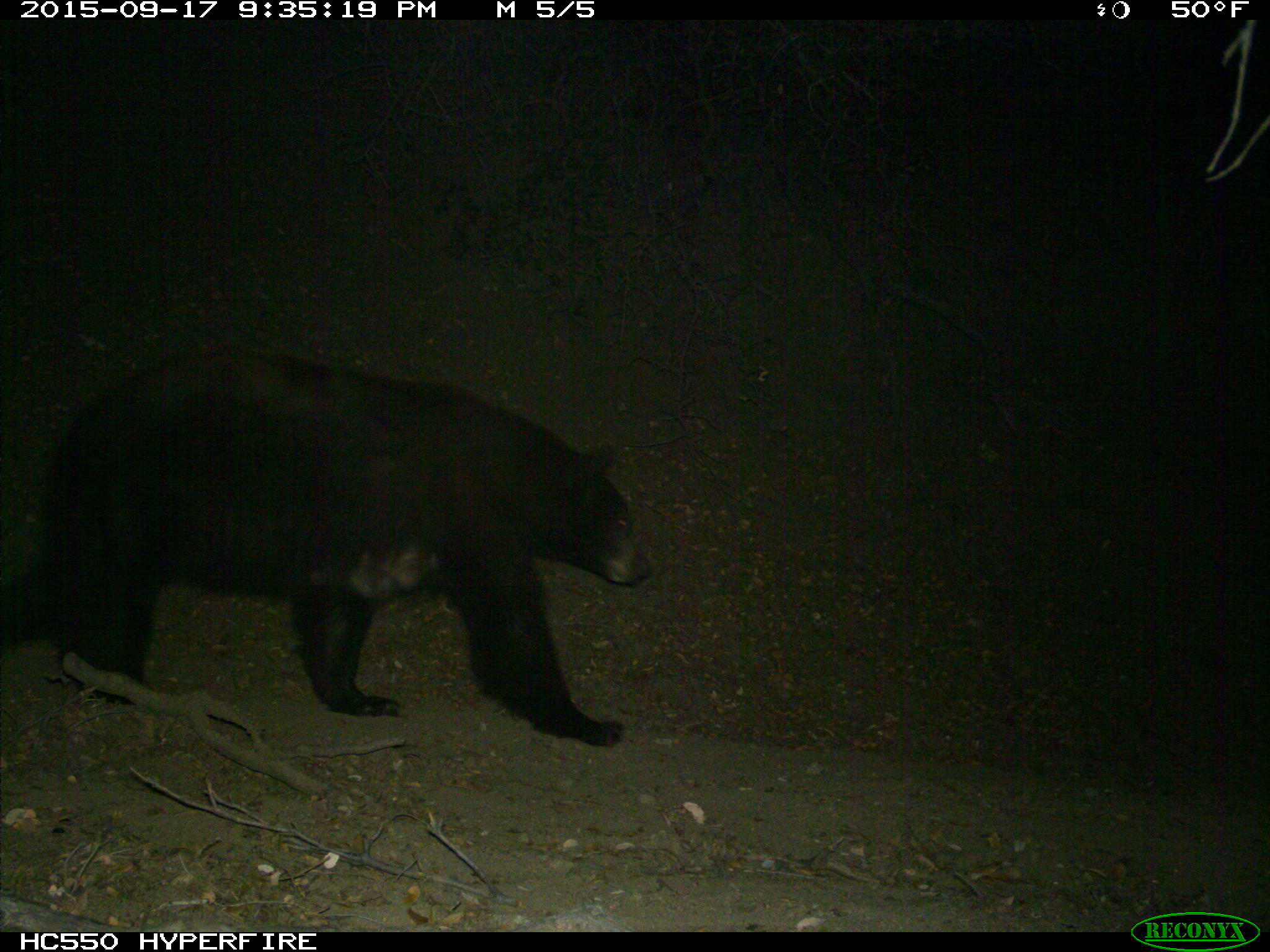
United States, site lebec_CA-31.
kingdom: Animalia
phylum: Chordata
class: Mammalia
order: Carnivora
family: Ursidae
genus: Ursus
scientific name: Ursus americanus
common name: american black bear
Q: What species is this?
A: Ursus americanus (american black bear).